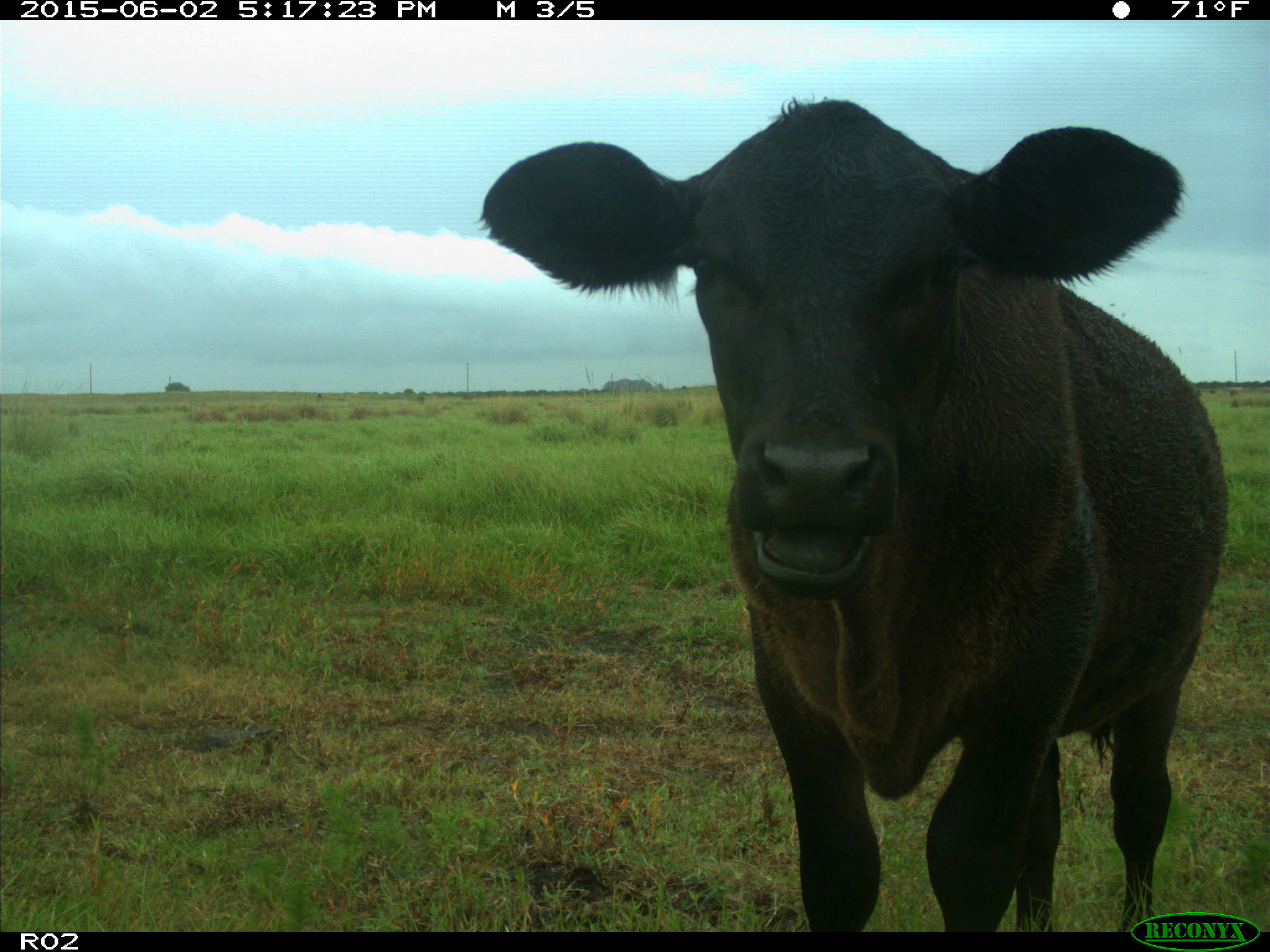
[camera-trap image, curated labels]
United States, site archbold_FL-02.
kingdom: Animalia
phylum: Chordata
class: Mammalia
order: Artiodactyla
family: Bovidae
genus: Bos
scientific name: Bos taurus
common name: domestic cow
Bos taurus (domestic cow).